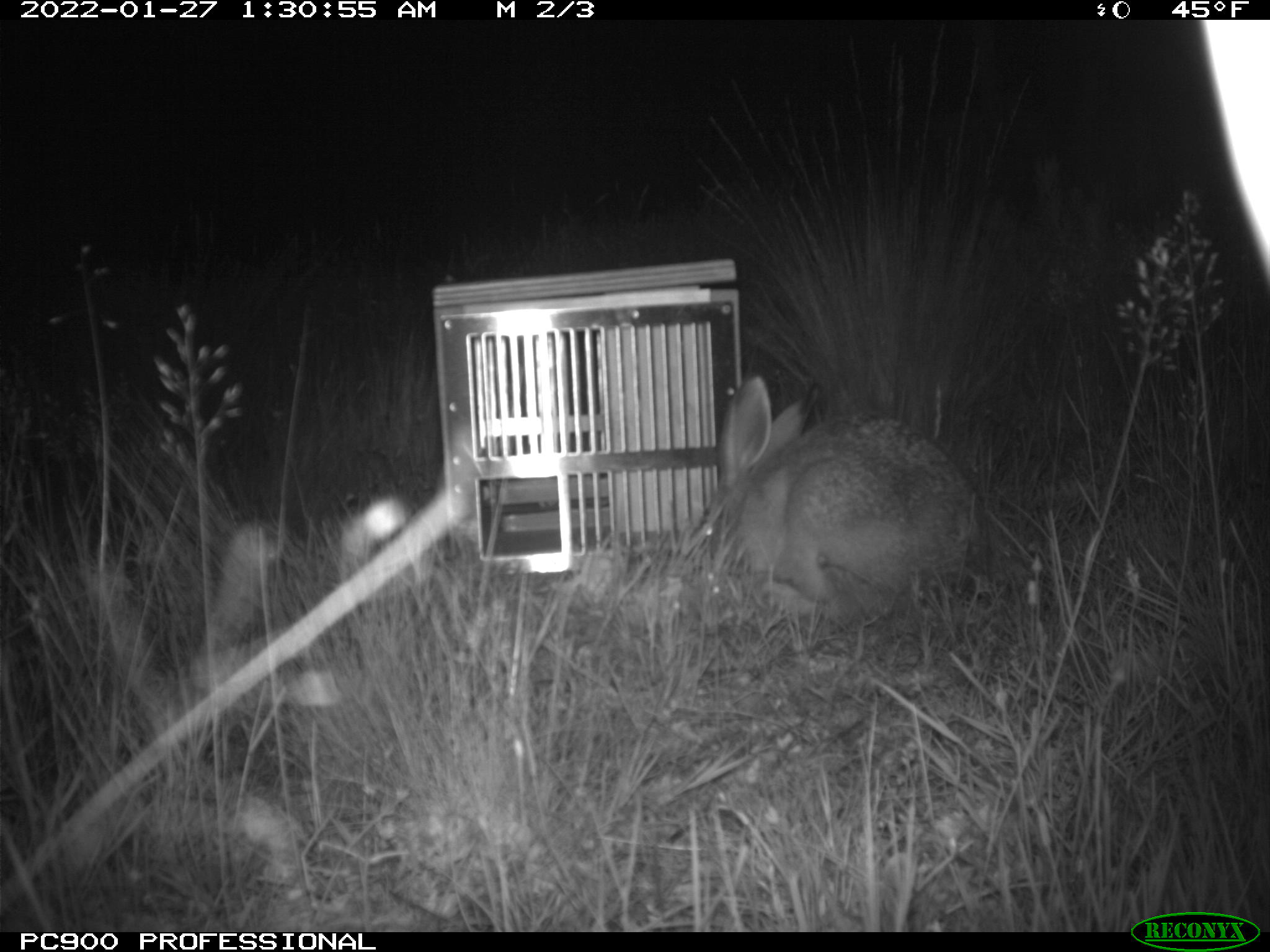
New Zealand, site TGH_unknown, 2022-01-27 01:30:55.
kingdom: Animalia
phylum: Chordata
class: Mammalia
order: Lagomorpha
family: Leporidae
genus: Lepus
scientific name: Lepus europaeus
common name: brown hare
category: hare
Hare (brown hare) (Lepus europaeus).